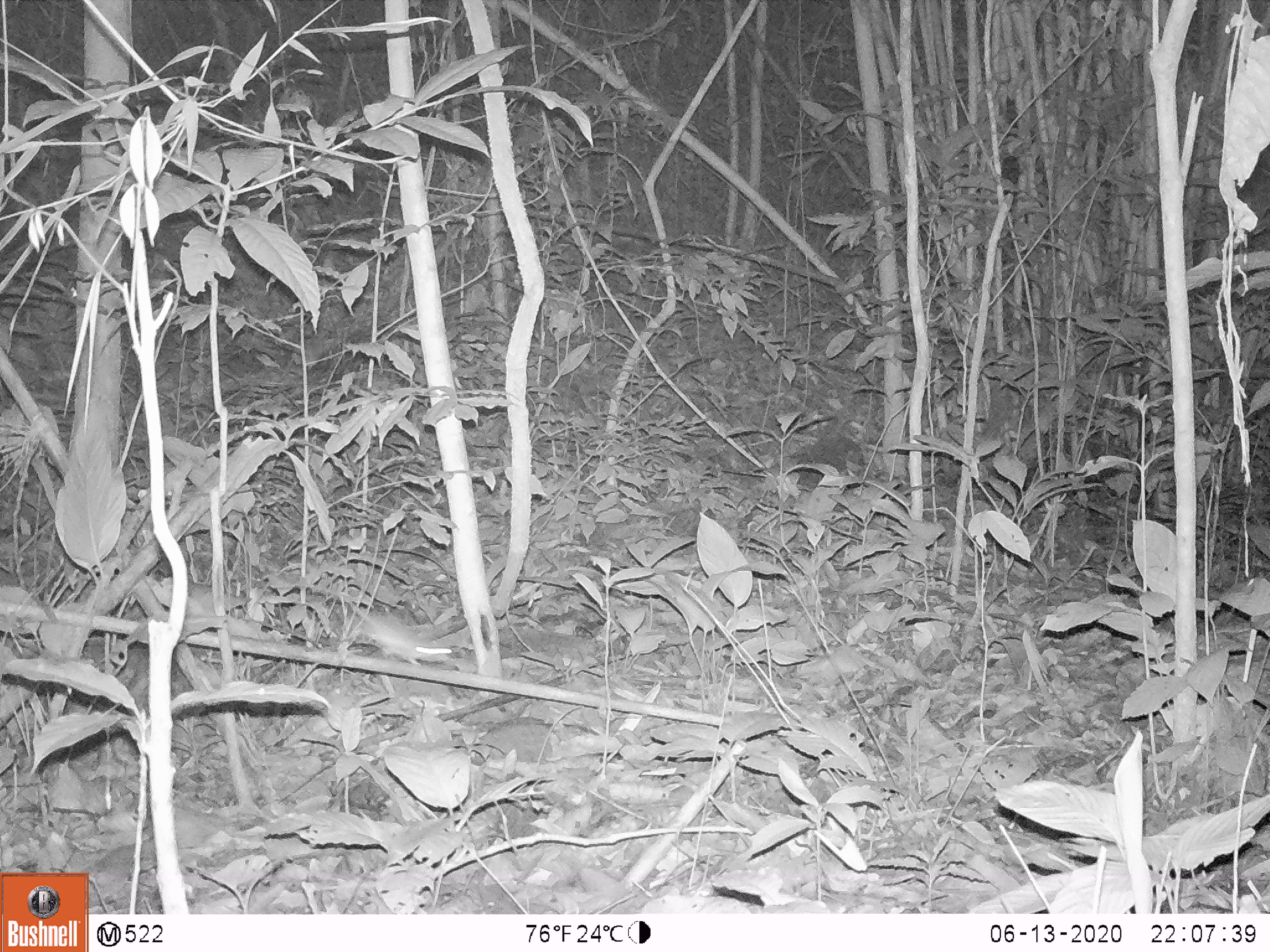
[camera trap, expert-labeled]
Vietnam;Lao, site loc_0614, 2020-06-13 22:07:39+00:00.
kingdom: Animalia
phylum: Chordata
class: Mammalia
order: Rodentia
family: Muridae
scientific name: Muridae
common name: old-world mice and rats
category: unidentified murid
Unidentified murid (old-world mice and rats) (Muridae). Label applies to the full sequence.